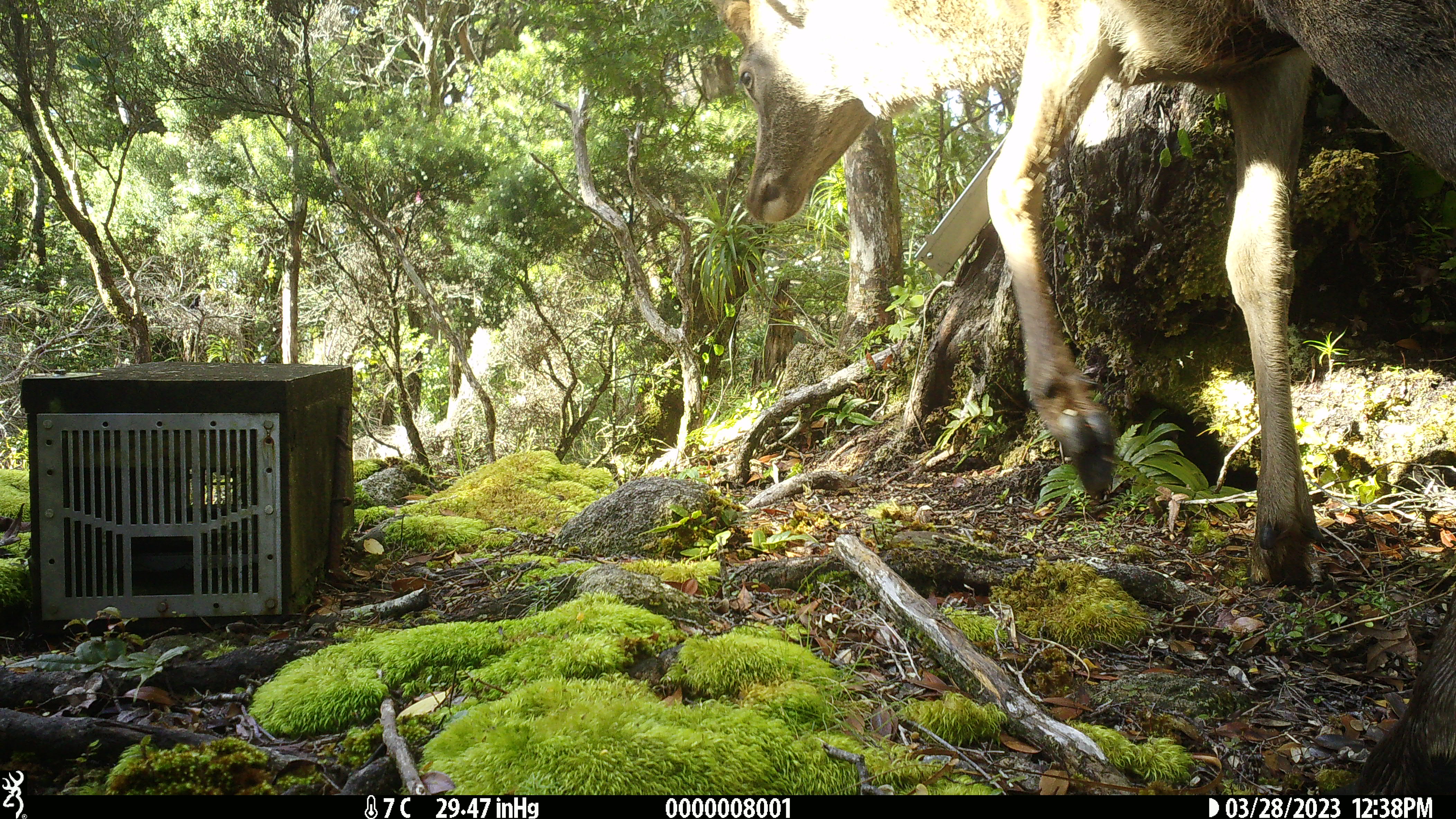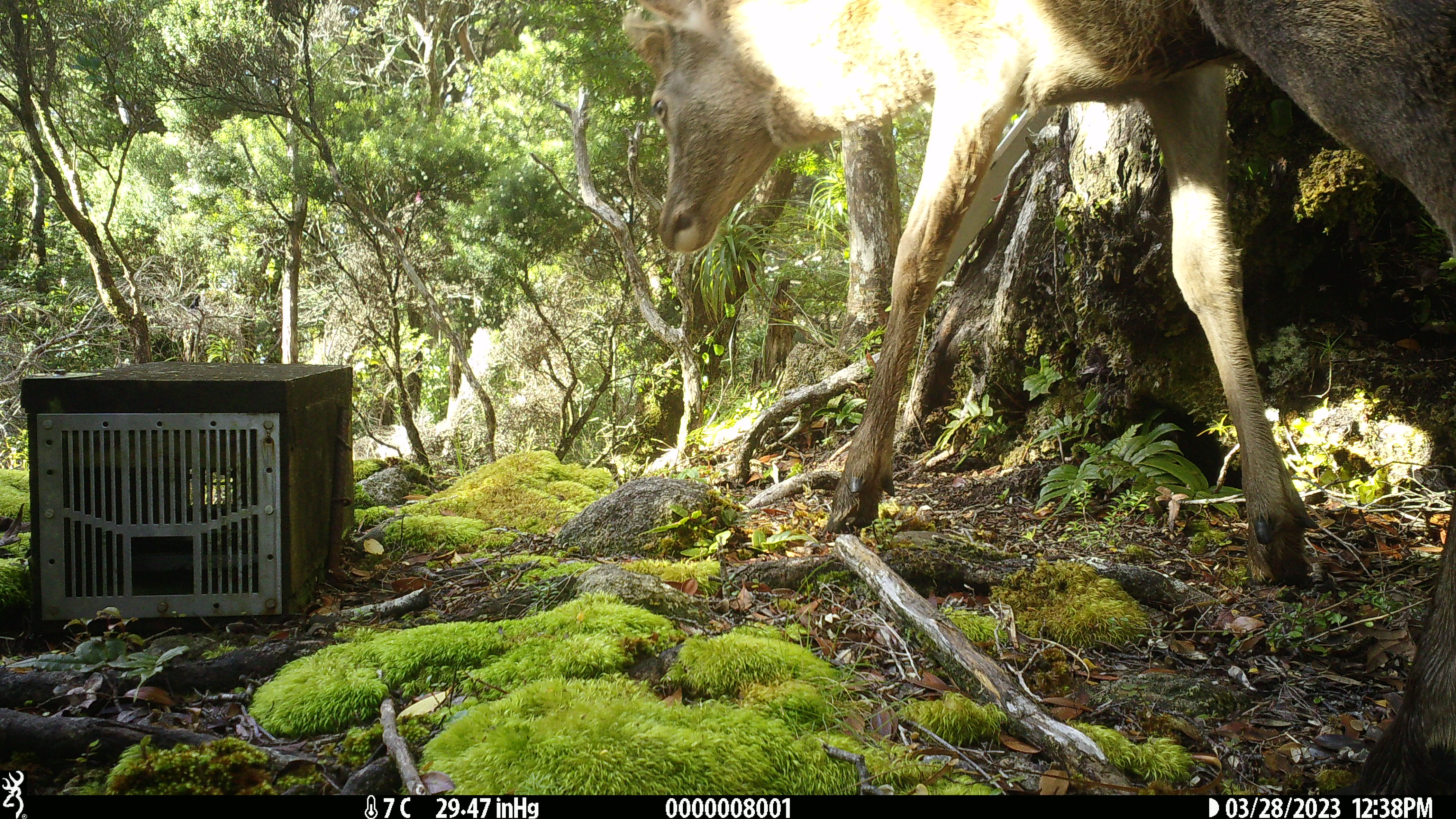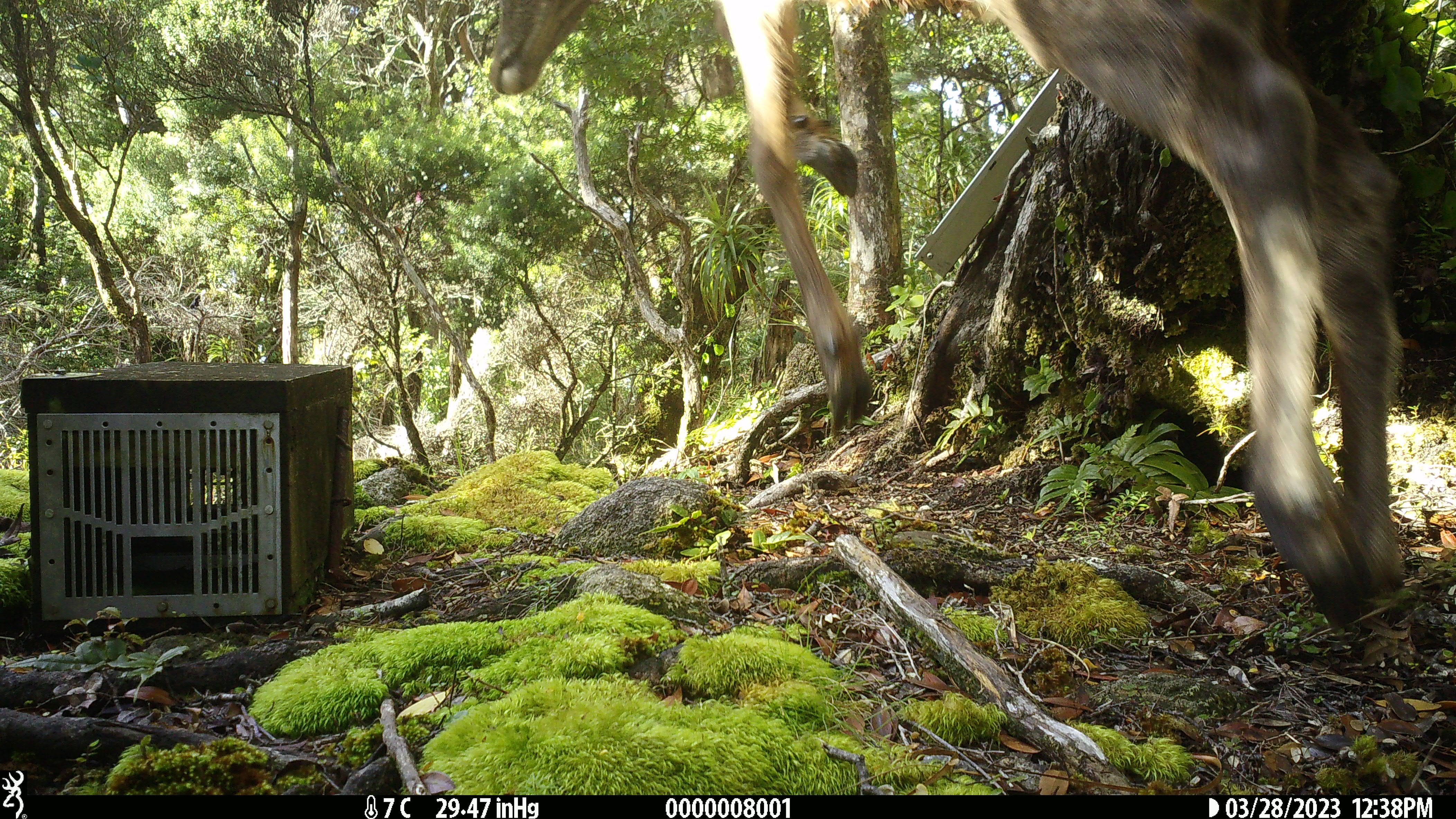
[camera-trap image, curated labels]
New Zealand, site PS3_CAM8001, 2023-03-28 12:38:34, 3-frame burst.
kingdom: Animalia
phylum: Chordata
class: Mammalia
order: Artiodactyla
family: Cervidae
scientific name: Cervidae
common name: deer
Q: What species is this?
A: Deer (Cervidae).